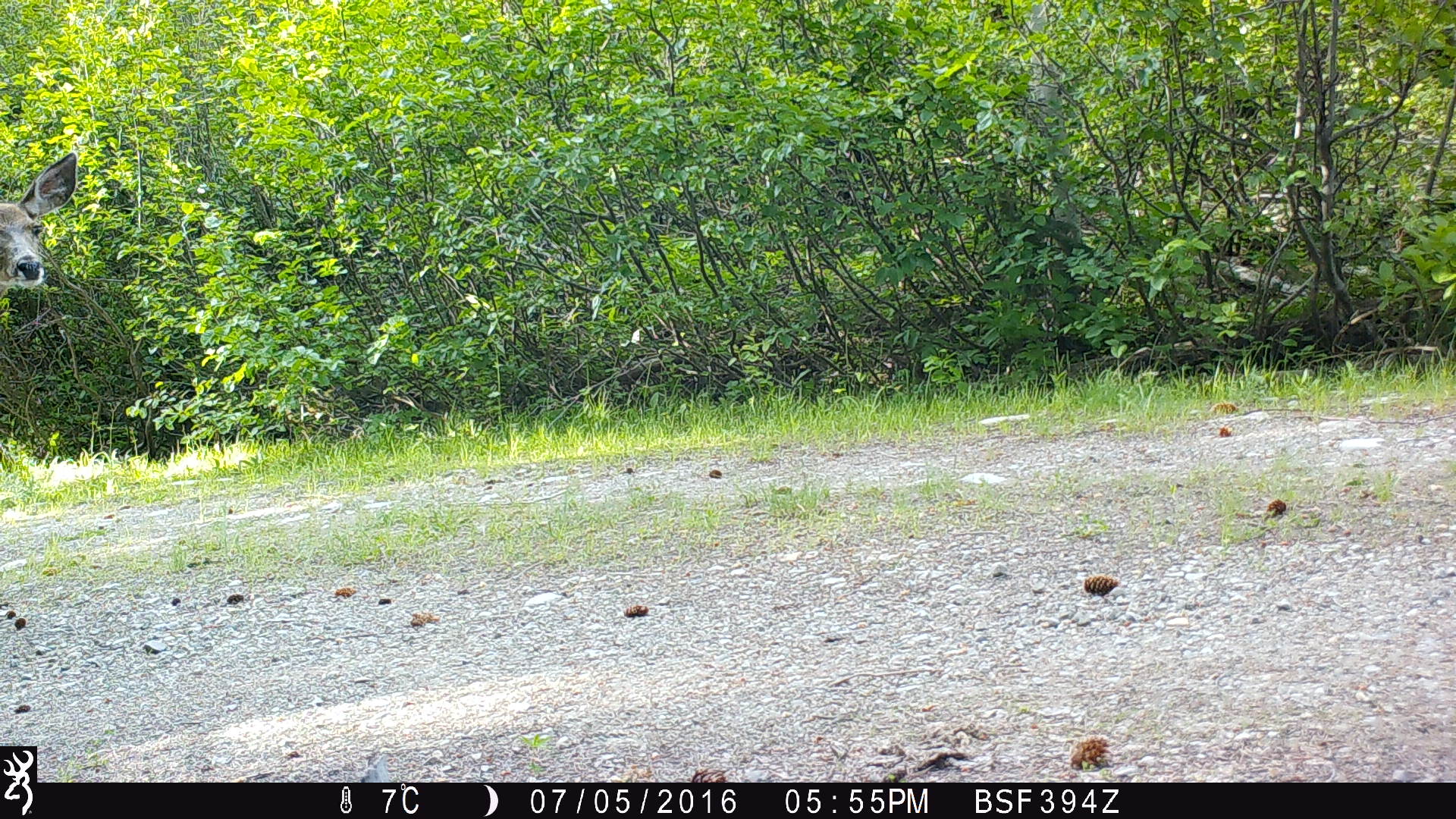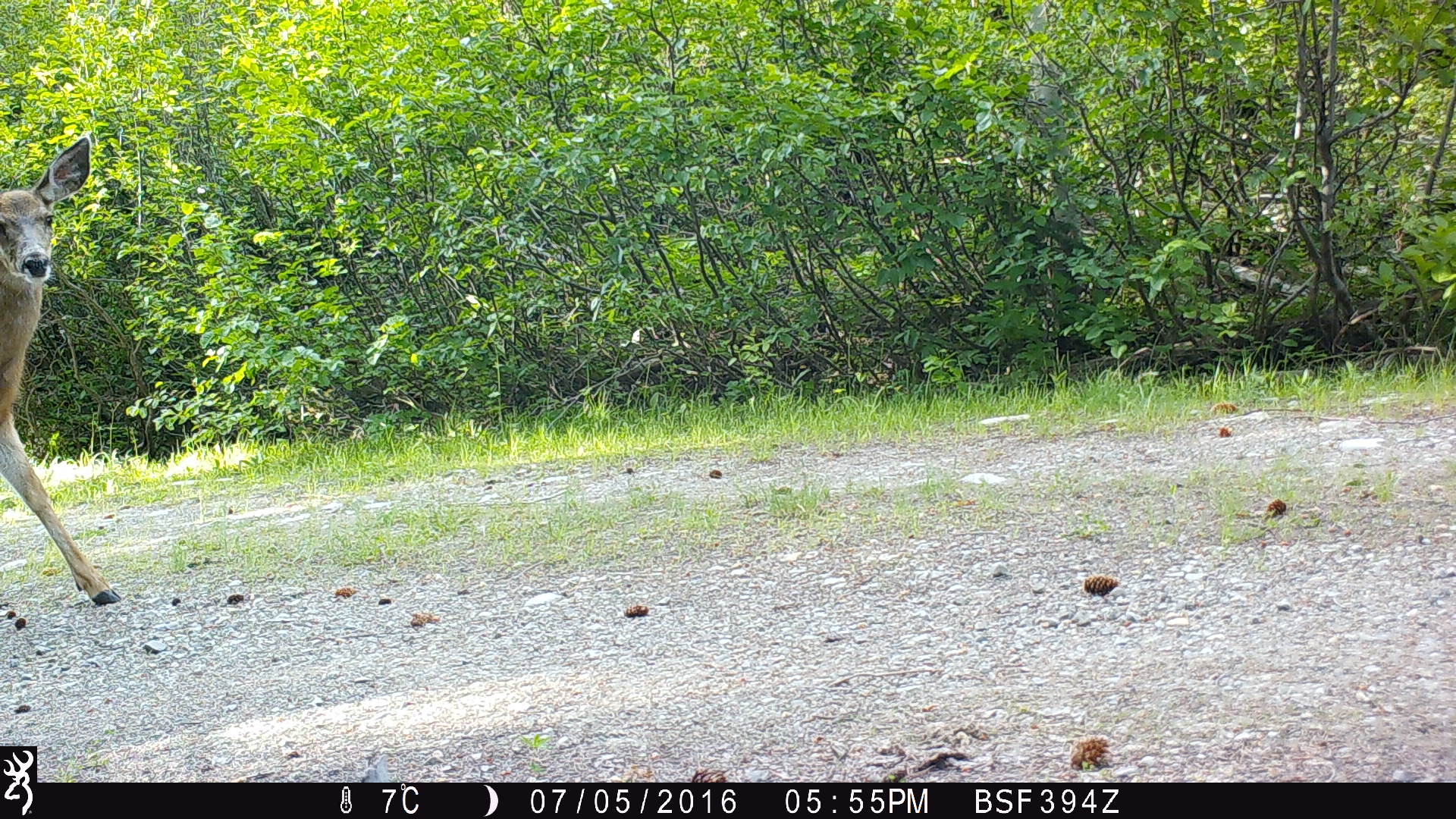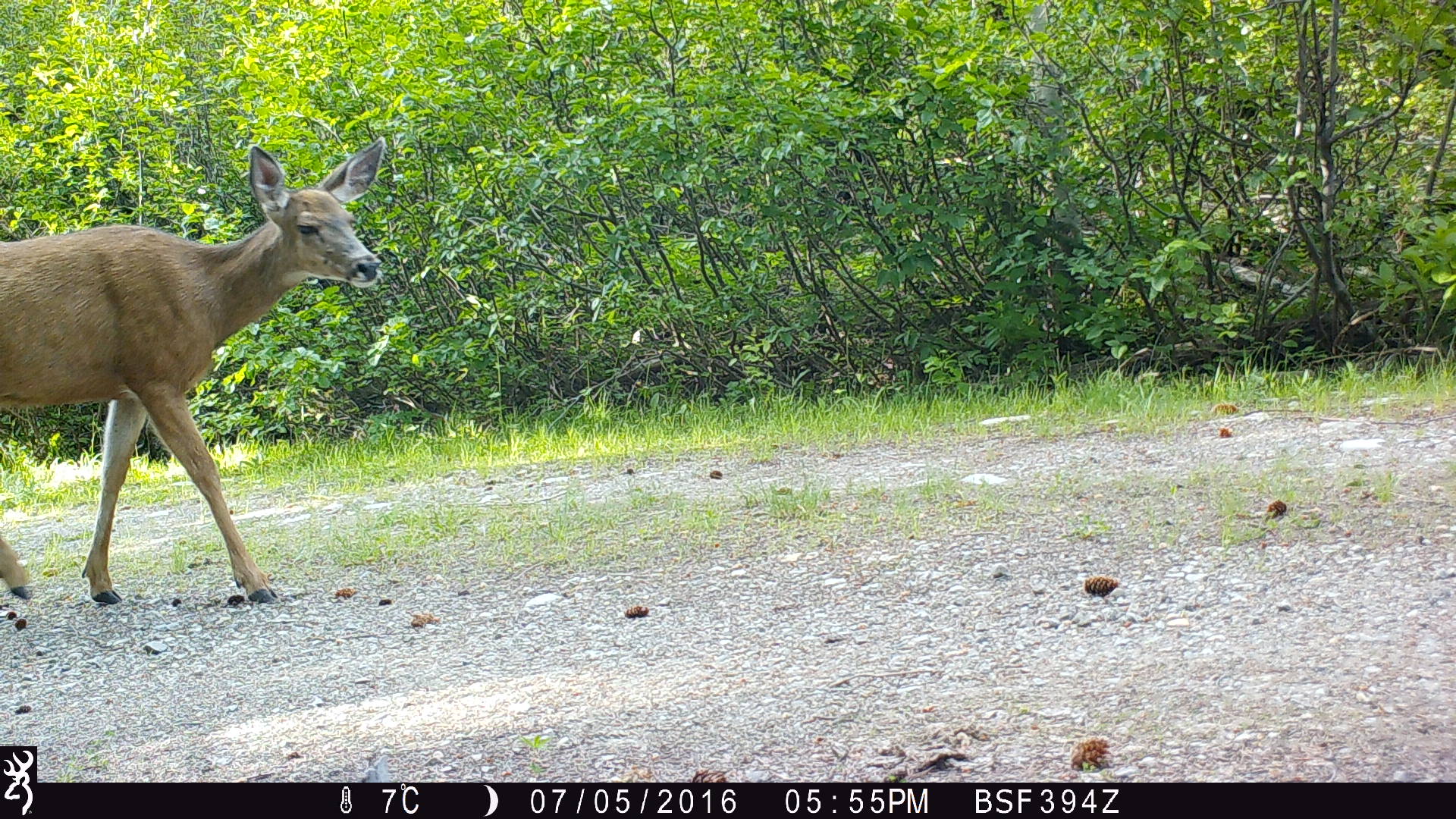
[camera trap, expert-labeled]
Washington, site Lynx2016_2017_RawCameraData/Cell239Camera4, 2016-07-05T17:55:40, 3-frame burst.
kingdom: Animalia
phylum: Chordata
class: Mammalia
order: Artiodactyla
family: Cervidae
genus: Odocoileus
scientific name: Odocoileus hemionus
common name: mule deer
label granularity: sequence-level